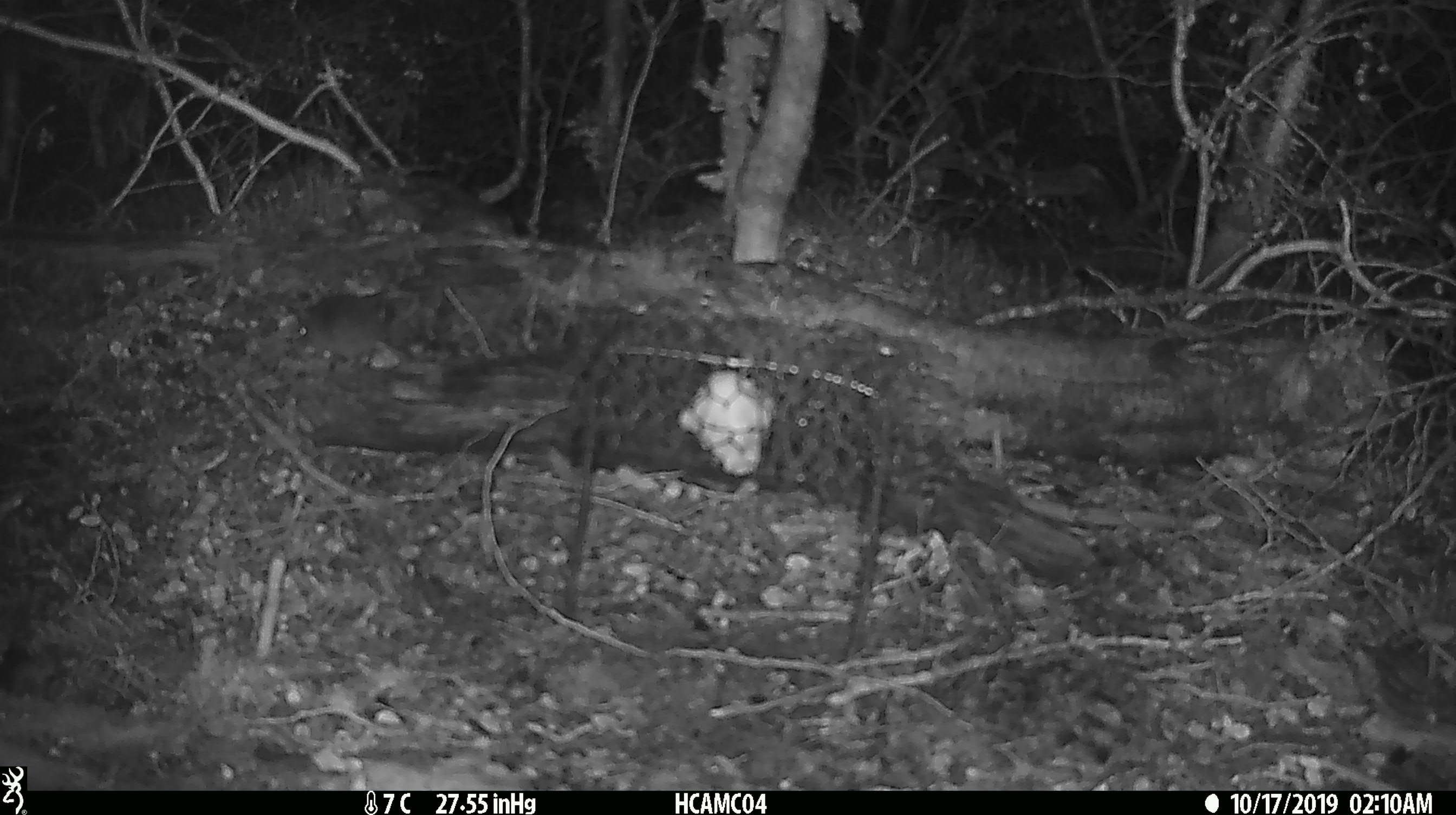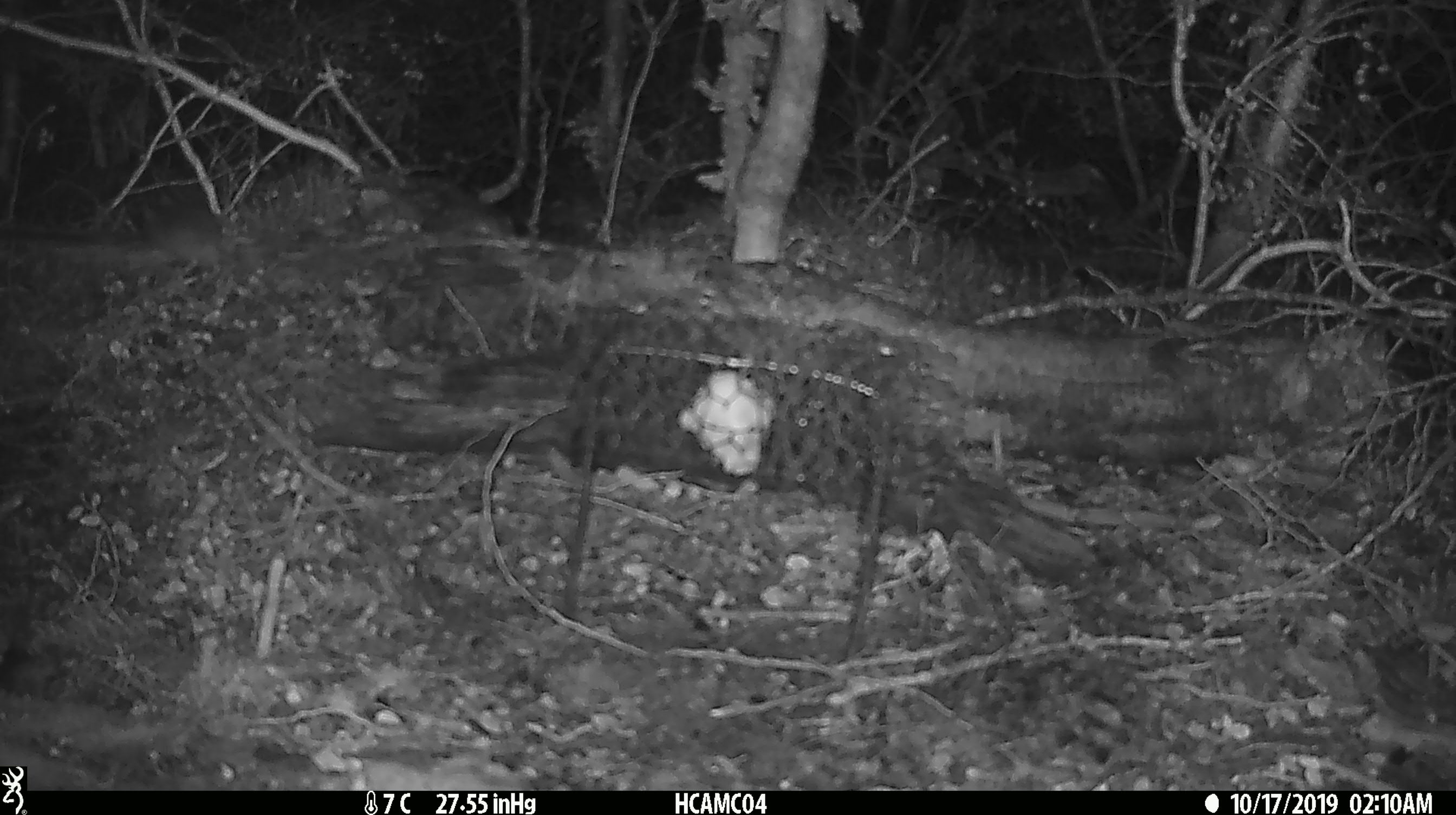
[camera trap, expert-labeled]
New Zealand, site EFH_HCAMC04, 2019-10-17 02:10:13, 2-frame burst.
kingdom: Animalia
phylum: Chordata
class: Mammalia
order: Rodentia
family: Muridae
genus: Mus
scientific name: Mus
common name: mouse